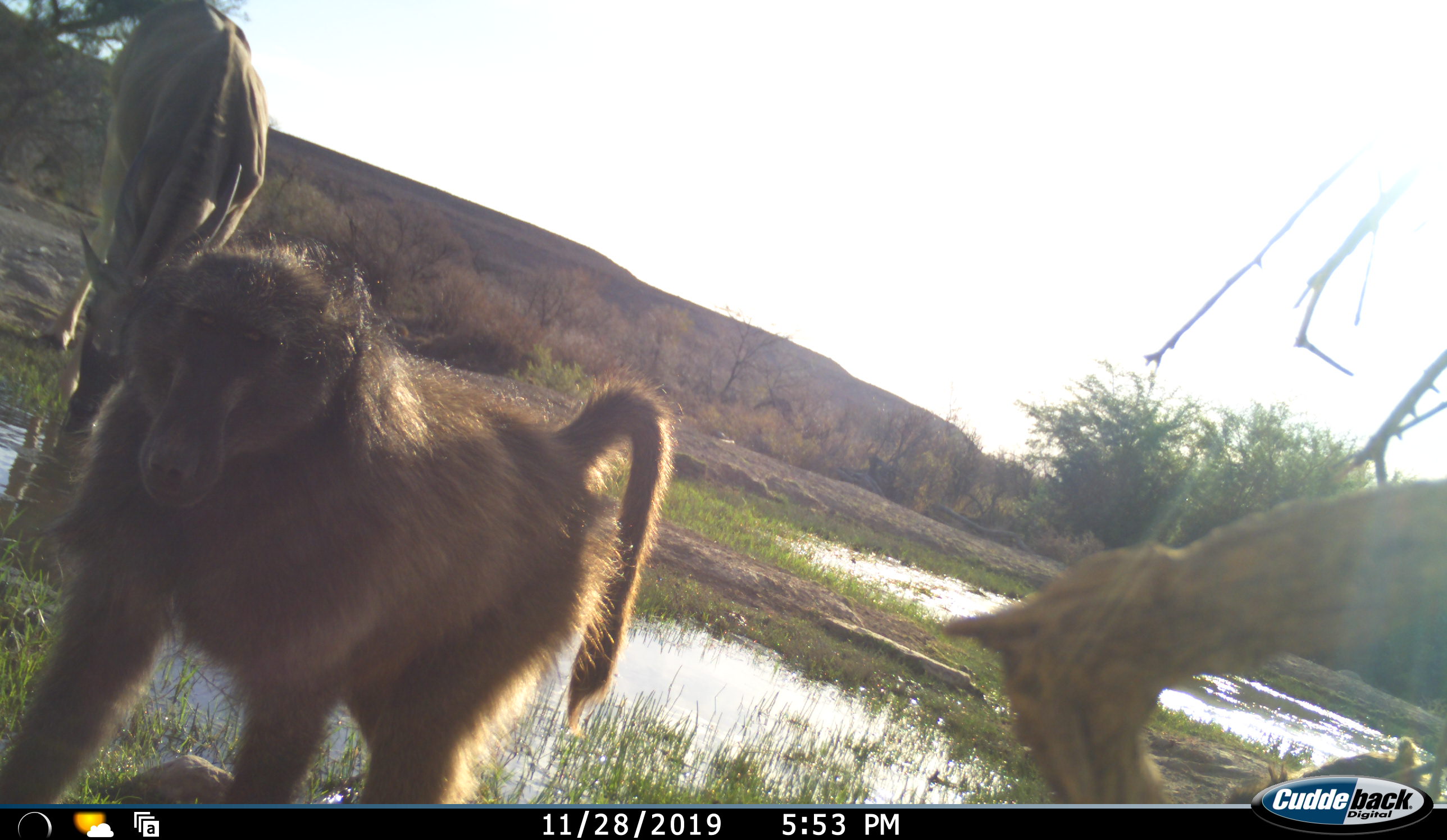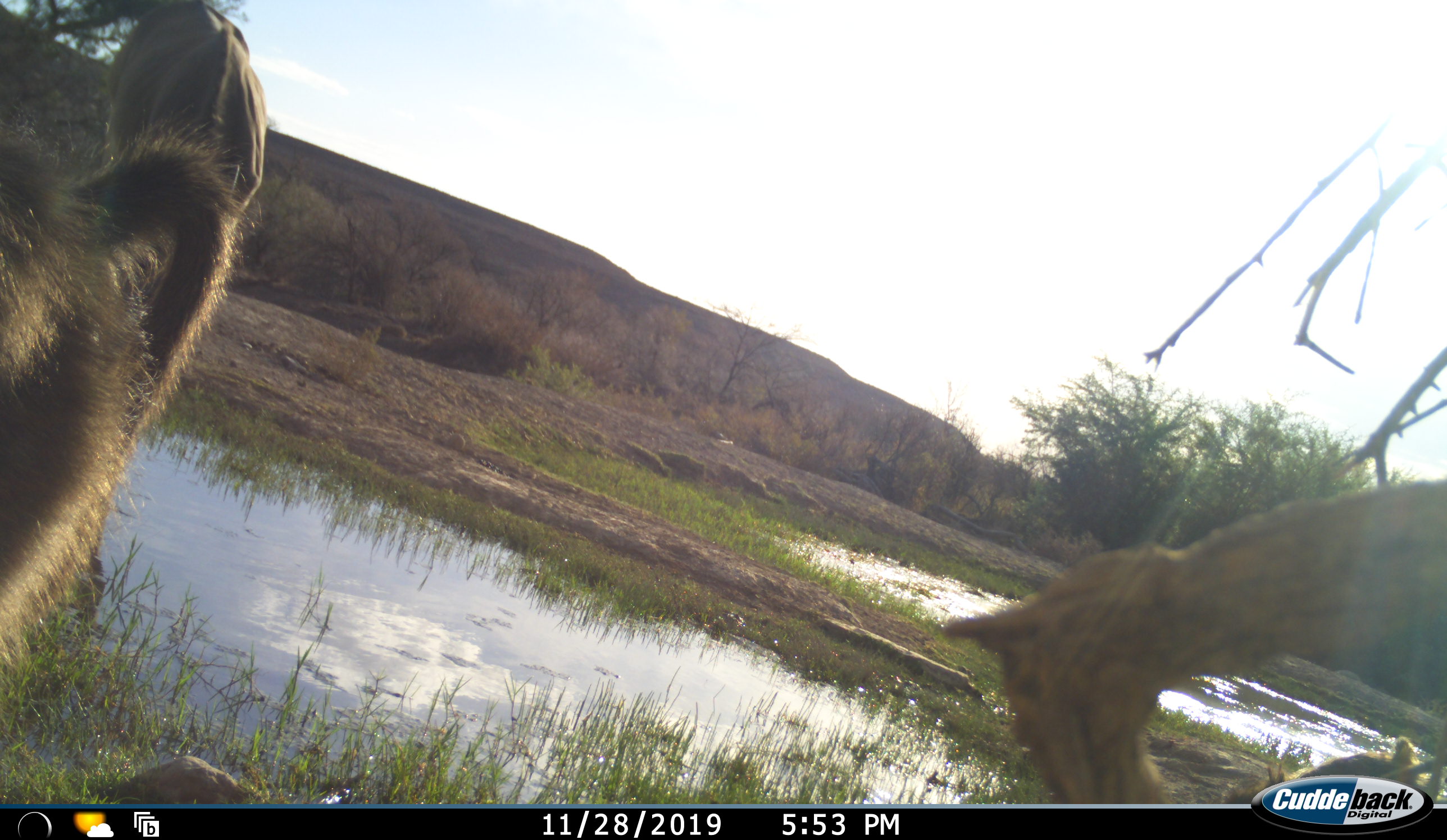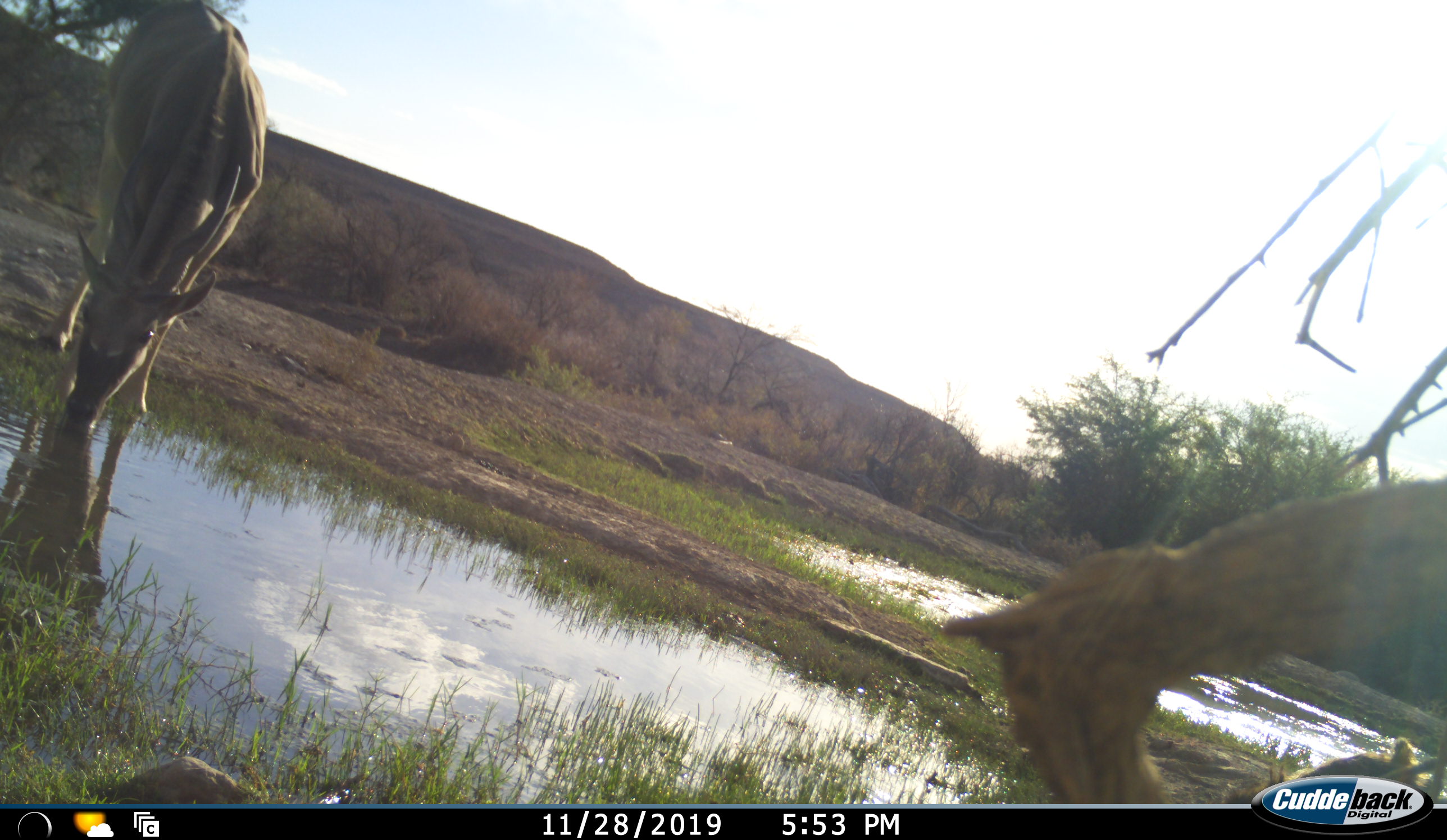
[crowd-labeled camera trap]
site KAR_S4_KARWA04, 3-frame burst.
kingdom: Animalia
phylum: Chordata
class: Mammalia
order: Primates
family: Cercopithecidae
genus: Papio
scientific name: Papio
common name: baboon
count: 1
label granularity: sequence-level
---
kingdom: Animalia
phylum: Chordata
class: Mammalia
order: Artiodactyla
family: Bovidae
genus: Tragelaphus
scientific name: Tragelaphus oryx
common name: eland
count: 1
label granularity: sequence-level